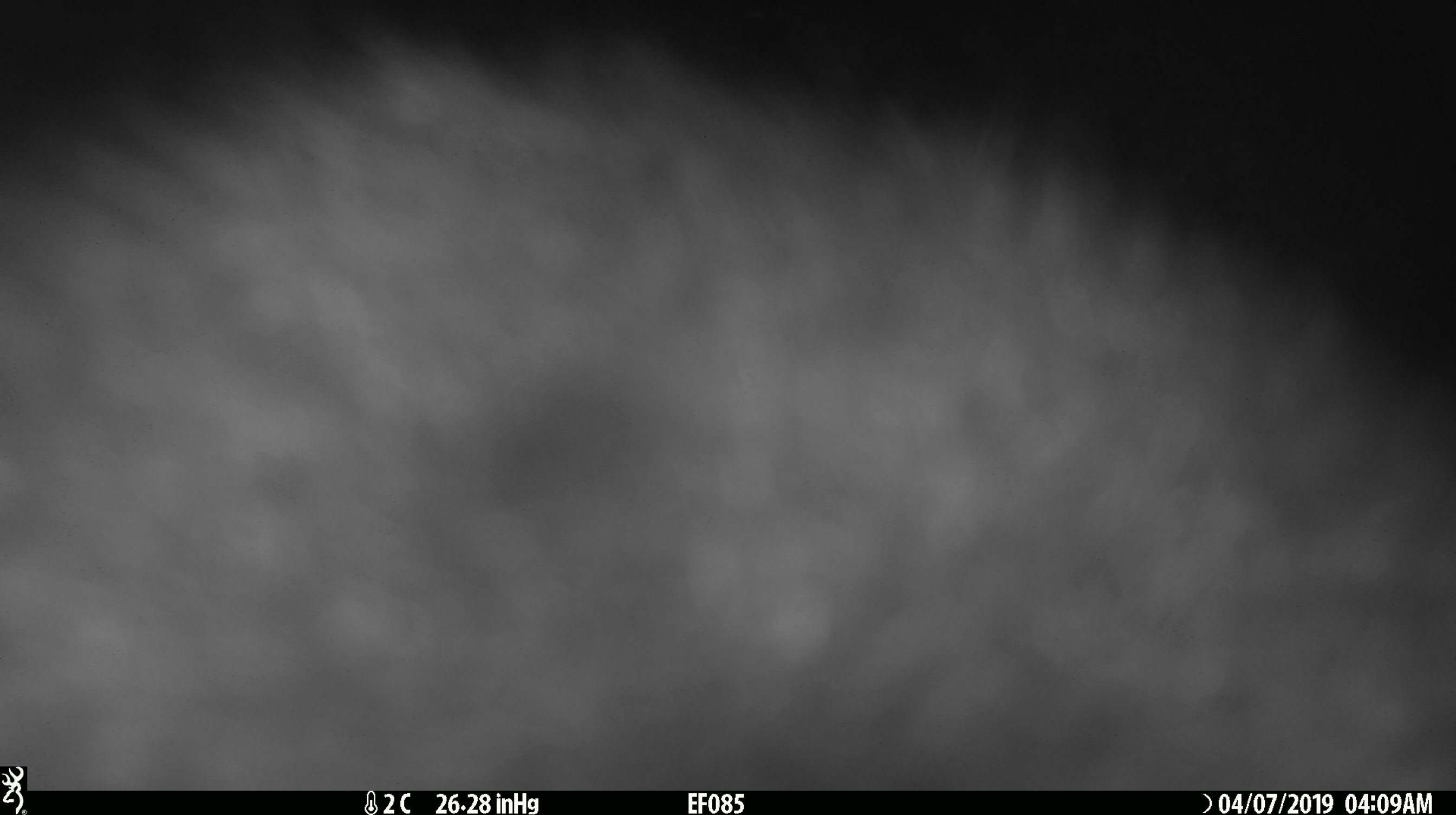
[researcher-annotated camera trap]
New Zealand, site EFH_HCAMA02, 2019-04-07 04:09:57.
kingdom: Animalia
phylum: Chordata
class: Mammalia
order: Diprotodontia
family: Phalangeridae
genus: Trichosurus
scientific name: Trichosurus vulpecula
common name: common brushtail possum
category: possum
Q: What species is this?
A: Possum (common brushtail possum) (Trichosurus vulpecula).